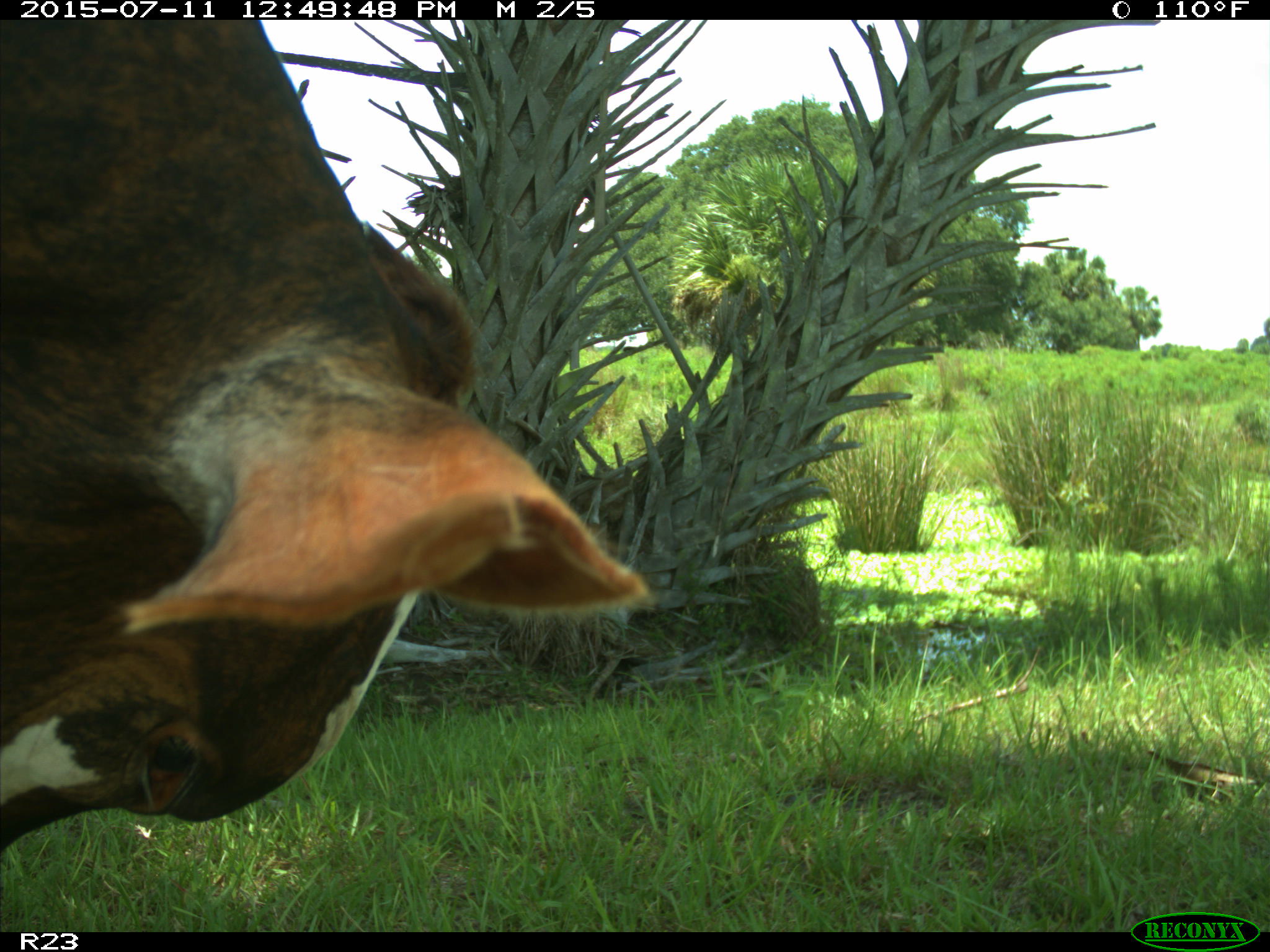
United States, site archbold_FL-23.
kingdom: Animalia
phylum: Chordata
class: Mammalia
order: Artiodactyla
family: Bovidae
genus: Bos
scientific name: Bos taurus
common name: domestic cow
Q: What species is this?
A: Bos taurus (domestic cow).